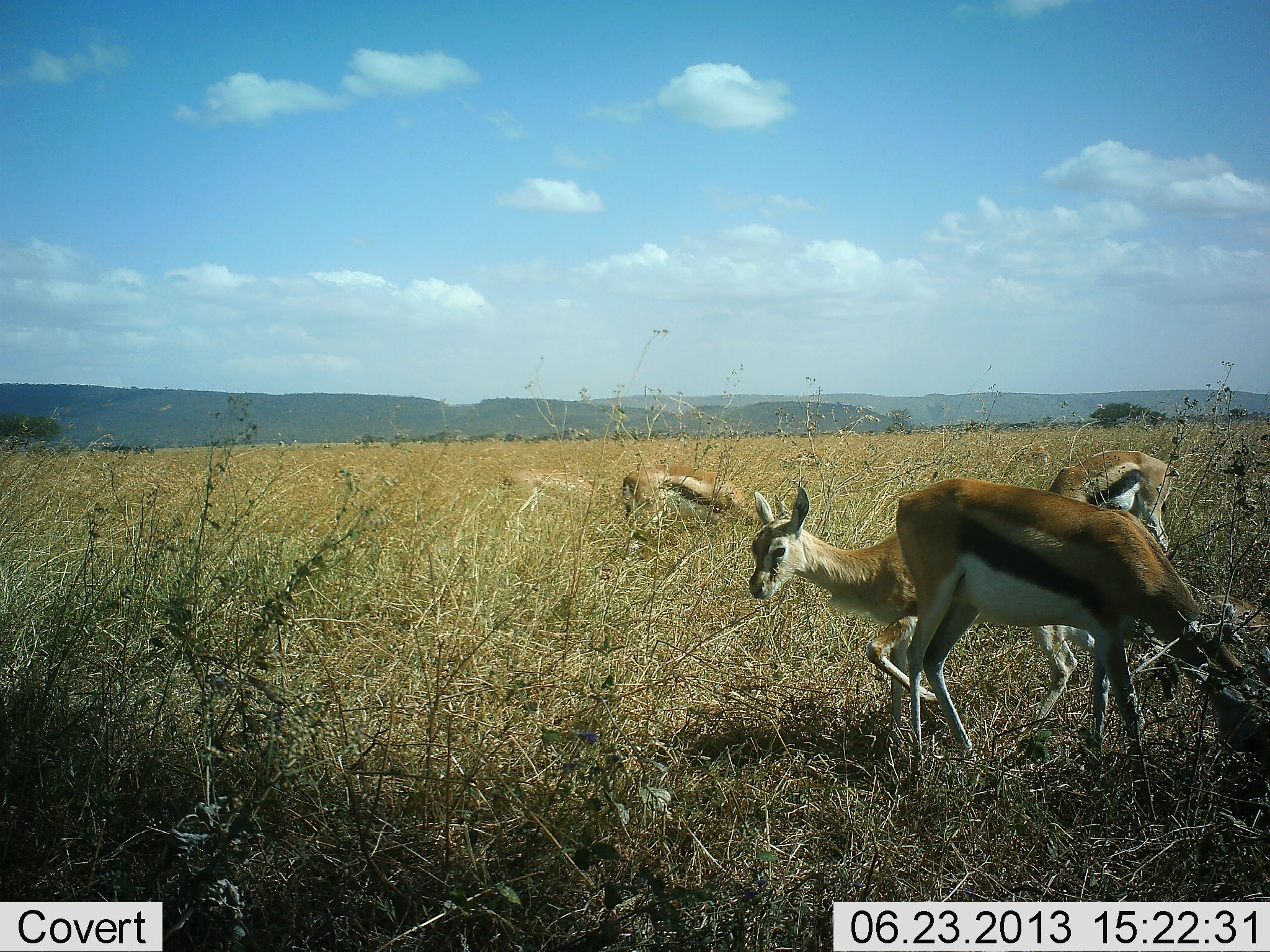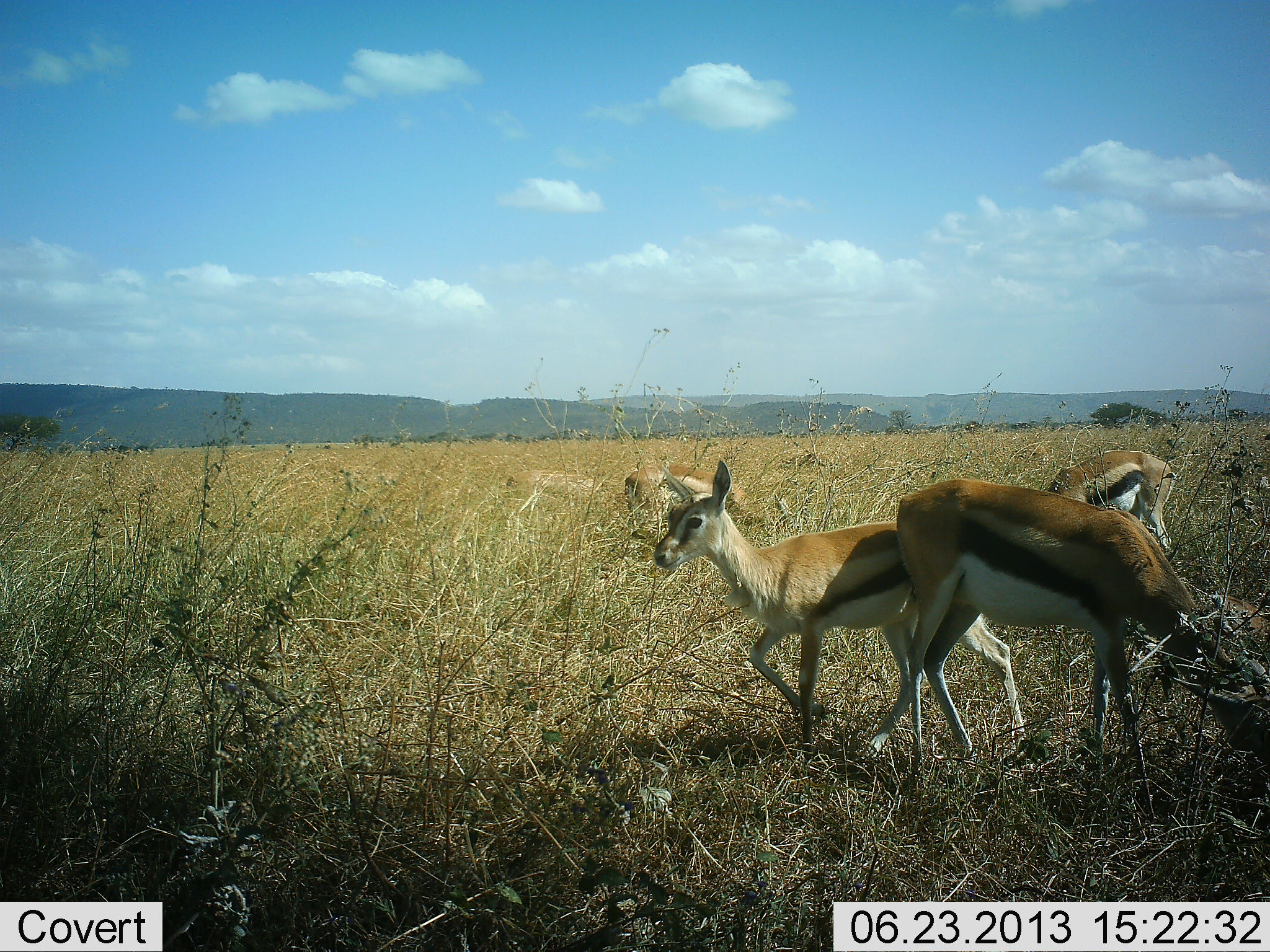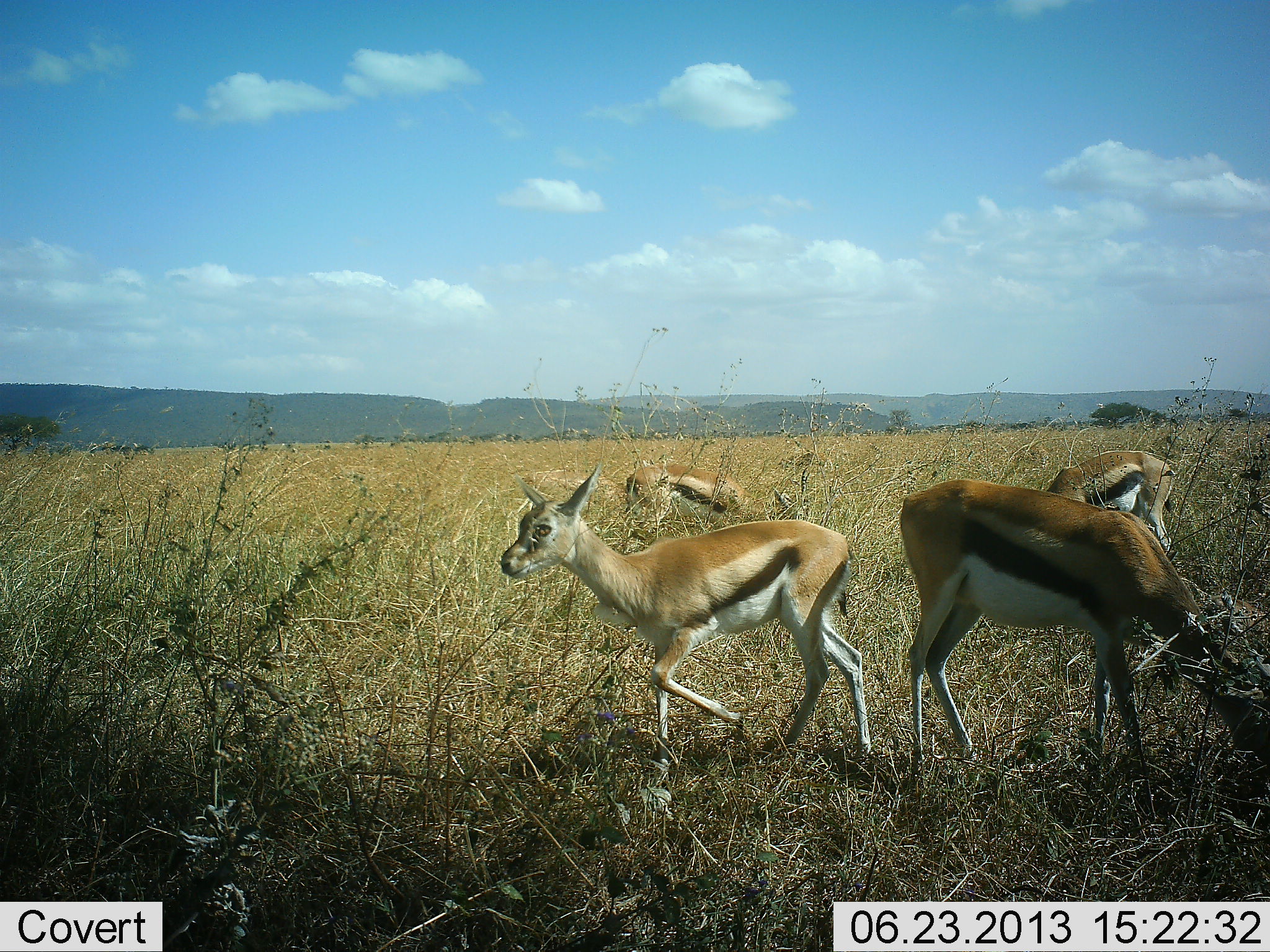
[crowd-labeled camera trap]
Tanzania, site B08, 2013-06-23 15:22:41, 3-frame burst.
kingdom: Animalia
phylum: Chordata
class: Mammalia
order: Artiodactyla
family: Bovidae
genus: Eudorcas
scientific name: Eudorcas thomsonii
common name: thomson's gazelle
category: gazellethomsons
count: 5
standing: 55%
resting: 3%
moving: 55%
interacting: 0%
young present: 10%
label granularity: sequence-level